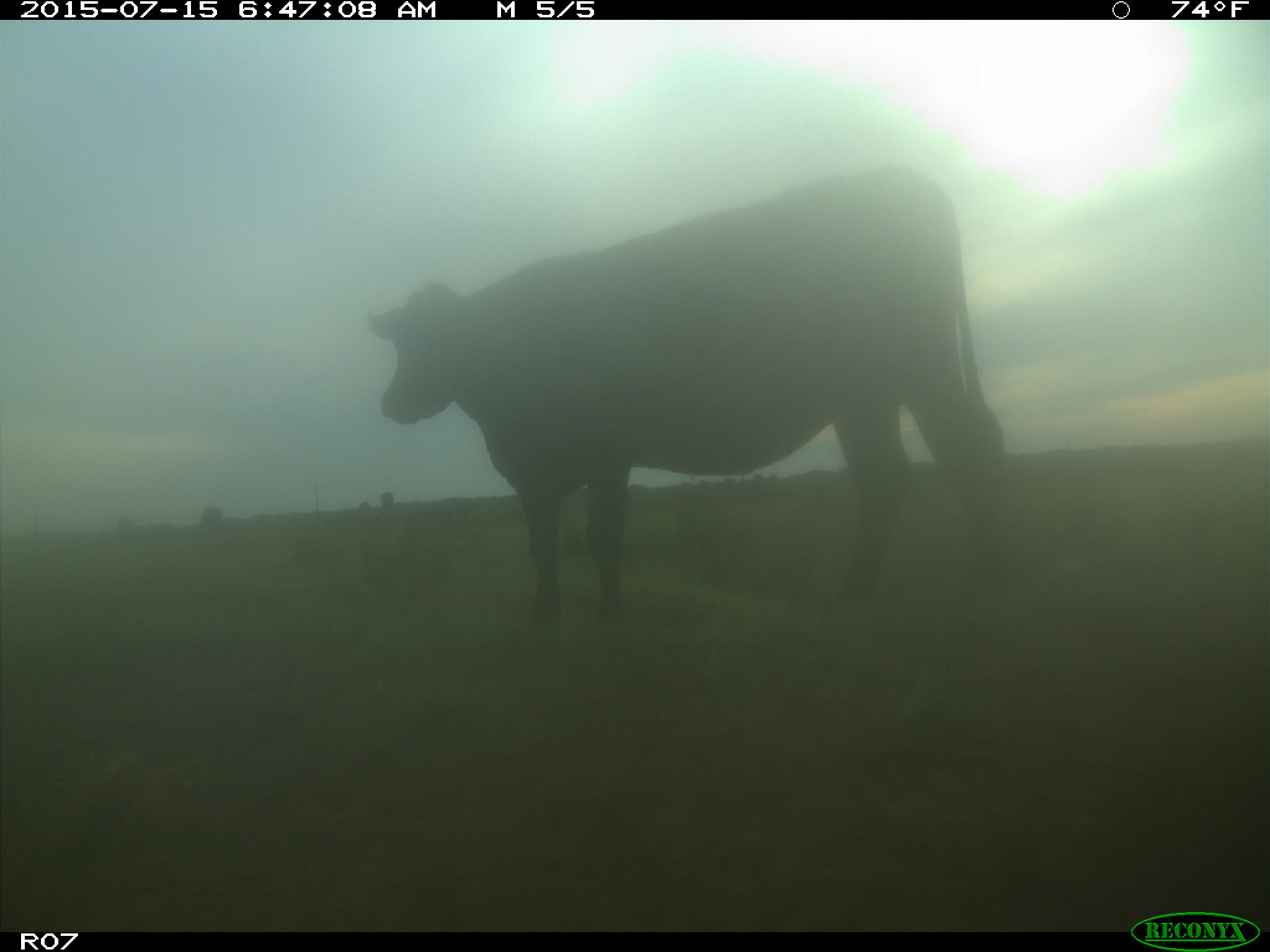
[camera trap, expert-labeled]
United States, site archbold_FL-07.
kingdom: Animalia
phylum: Chordata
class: Mammalia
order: Artiodactyla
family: Bovidae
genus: Bos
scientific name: Bos taurus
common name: domestic cow